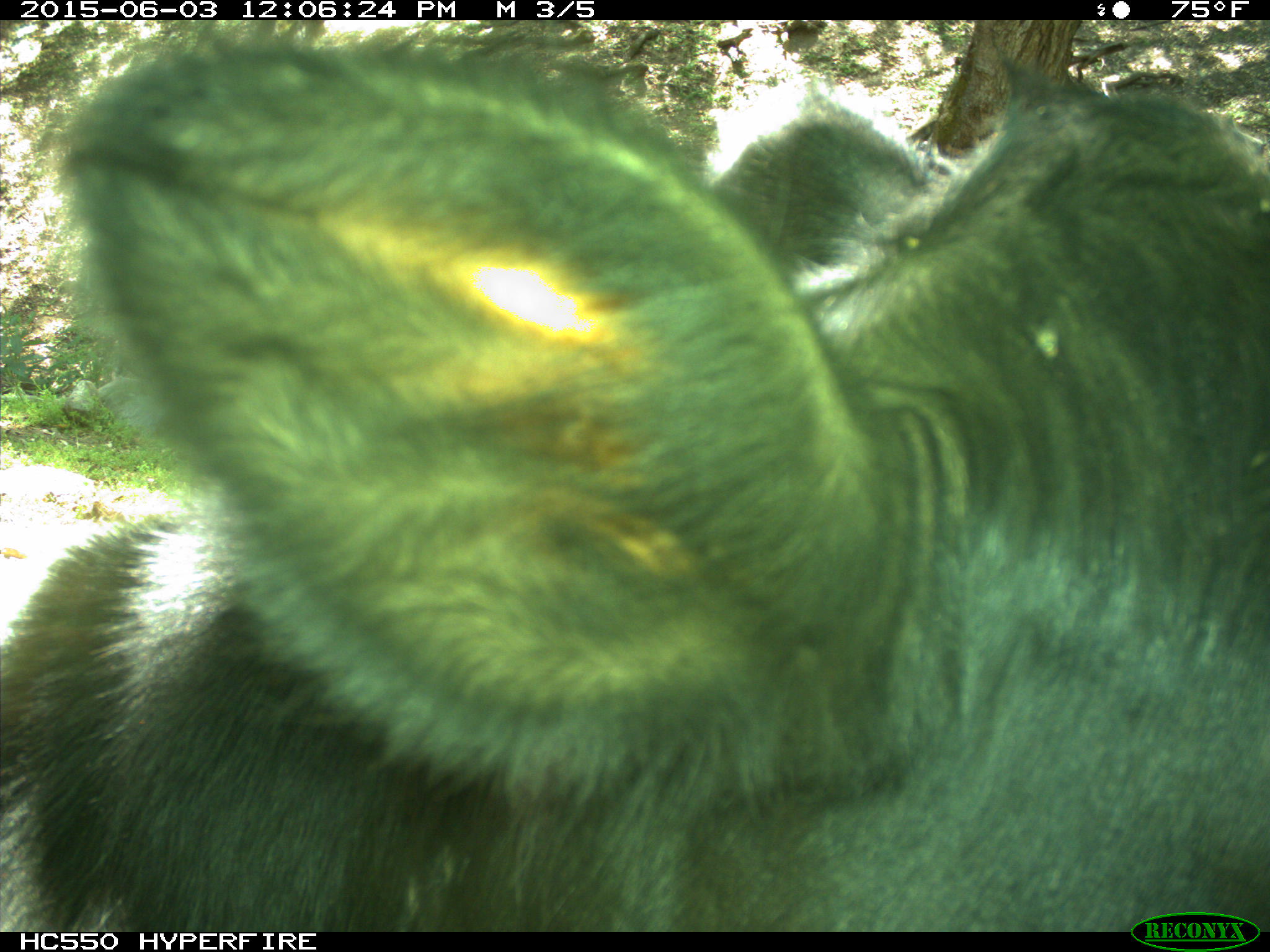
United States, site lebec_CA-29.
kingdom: Animalia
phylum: Chordata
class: Mammalia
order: Artiodactyla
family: Bovidae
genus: Bos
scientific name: Bos taurus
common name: domestic cow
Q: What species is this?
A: Bos taurus (domestic cow).